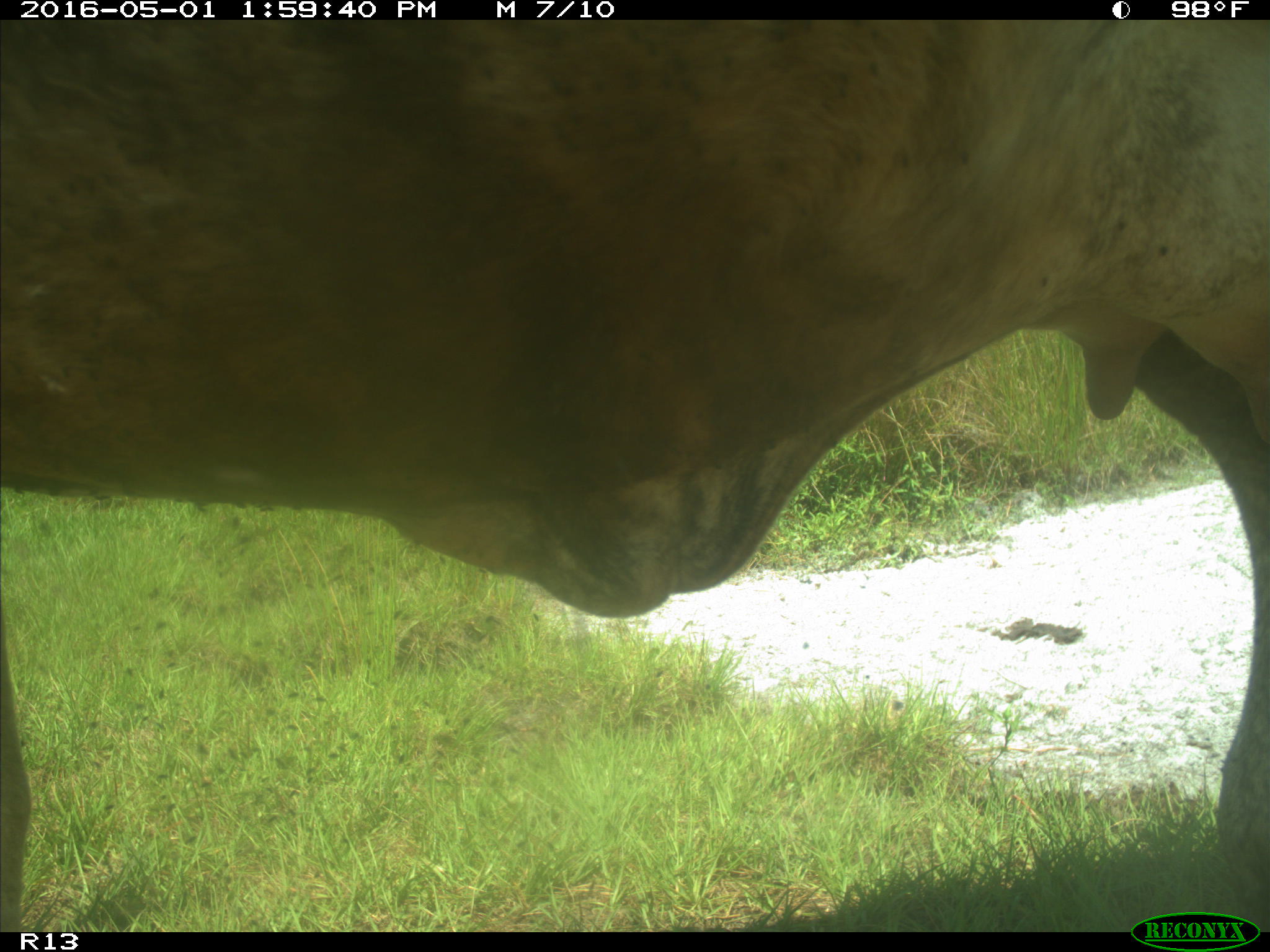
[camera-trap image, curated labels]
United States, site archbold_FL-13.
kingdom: Animalia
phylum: Chordata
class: Mammalia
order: Artiodactyla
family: Bovidae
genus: Bos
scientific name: Bos taurus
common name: domestic cow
Bos taurus (domestic cow).